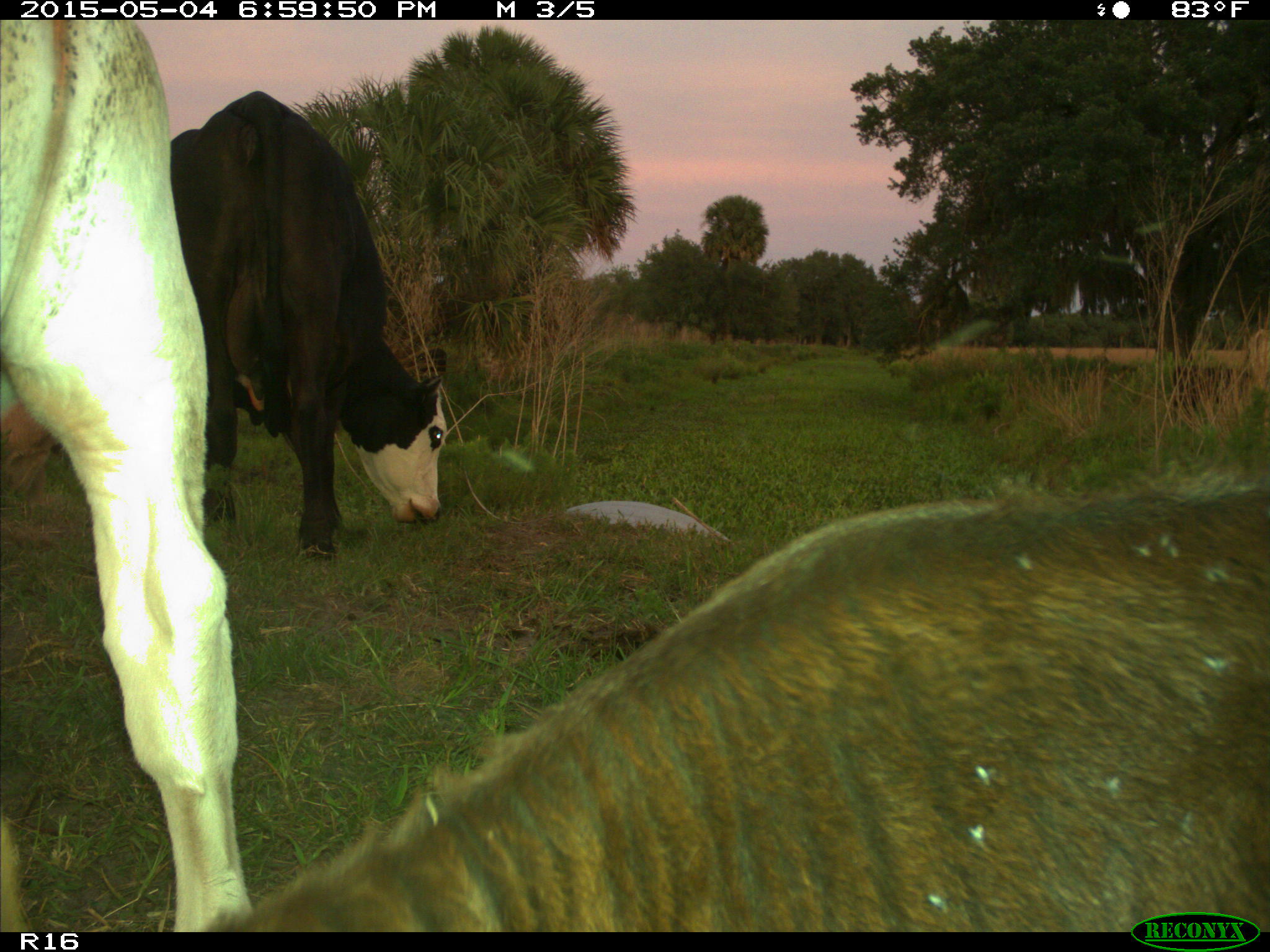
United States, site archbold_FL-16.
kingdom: Animalia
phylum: Chordata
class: Mammalia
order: Artiodactyla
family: Bovidae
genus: Bos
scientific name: Bos taurus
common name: domestic cow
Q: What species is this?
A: Bos taurus (domestic cow).